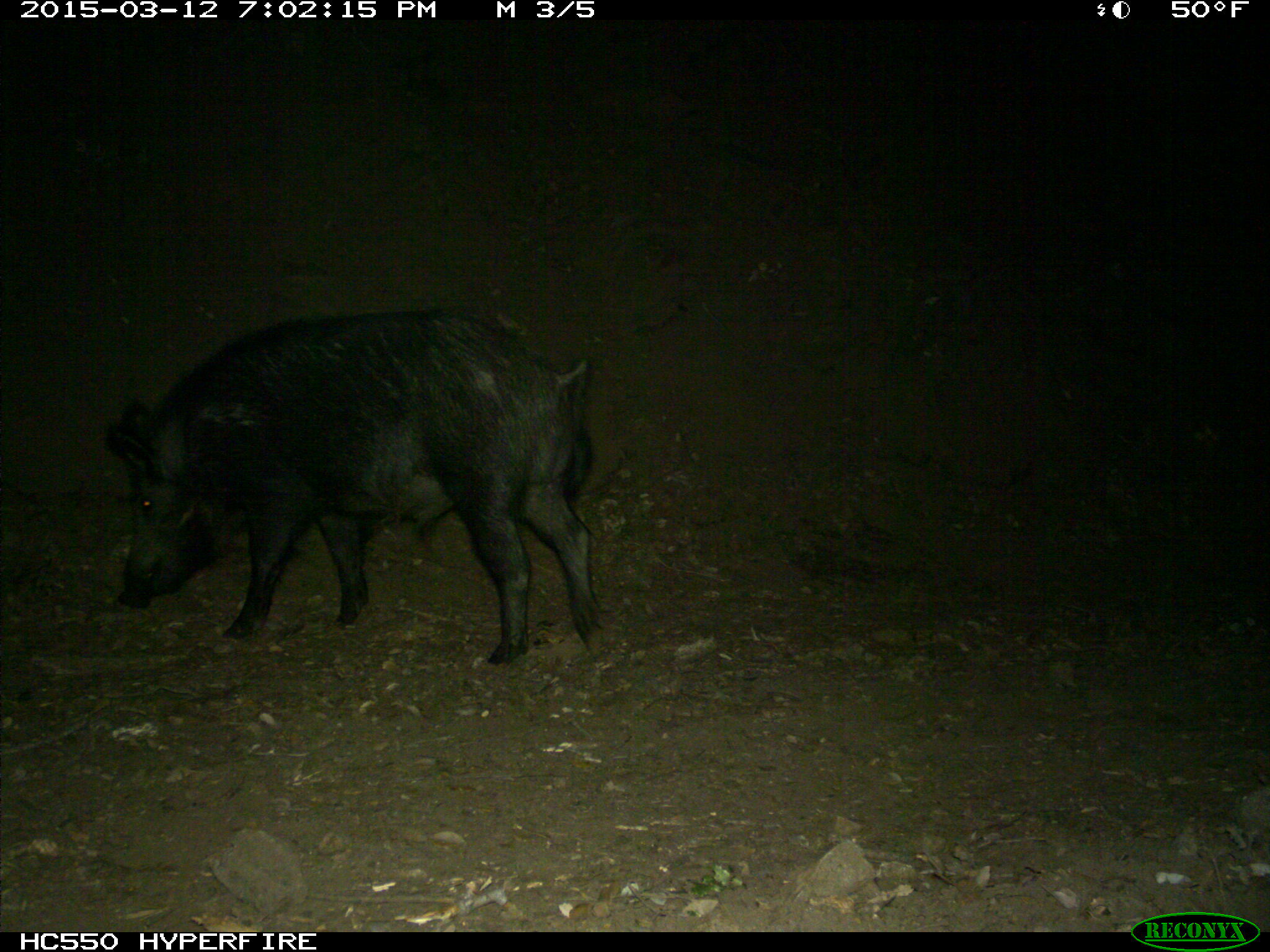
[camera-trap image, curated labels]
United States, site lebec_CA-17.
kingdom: Animalia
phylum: Chordata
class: Mammalia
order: Artiodactyla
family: Suidae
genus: Sus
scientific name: Sus scrofa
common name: wild boar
Sus scrofa (wild boar).